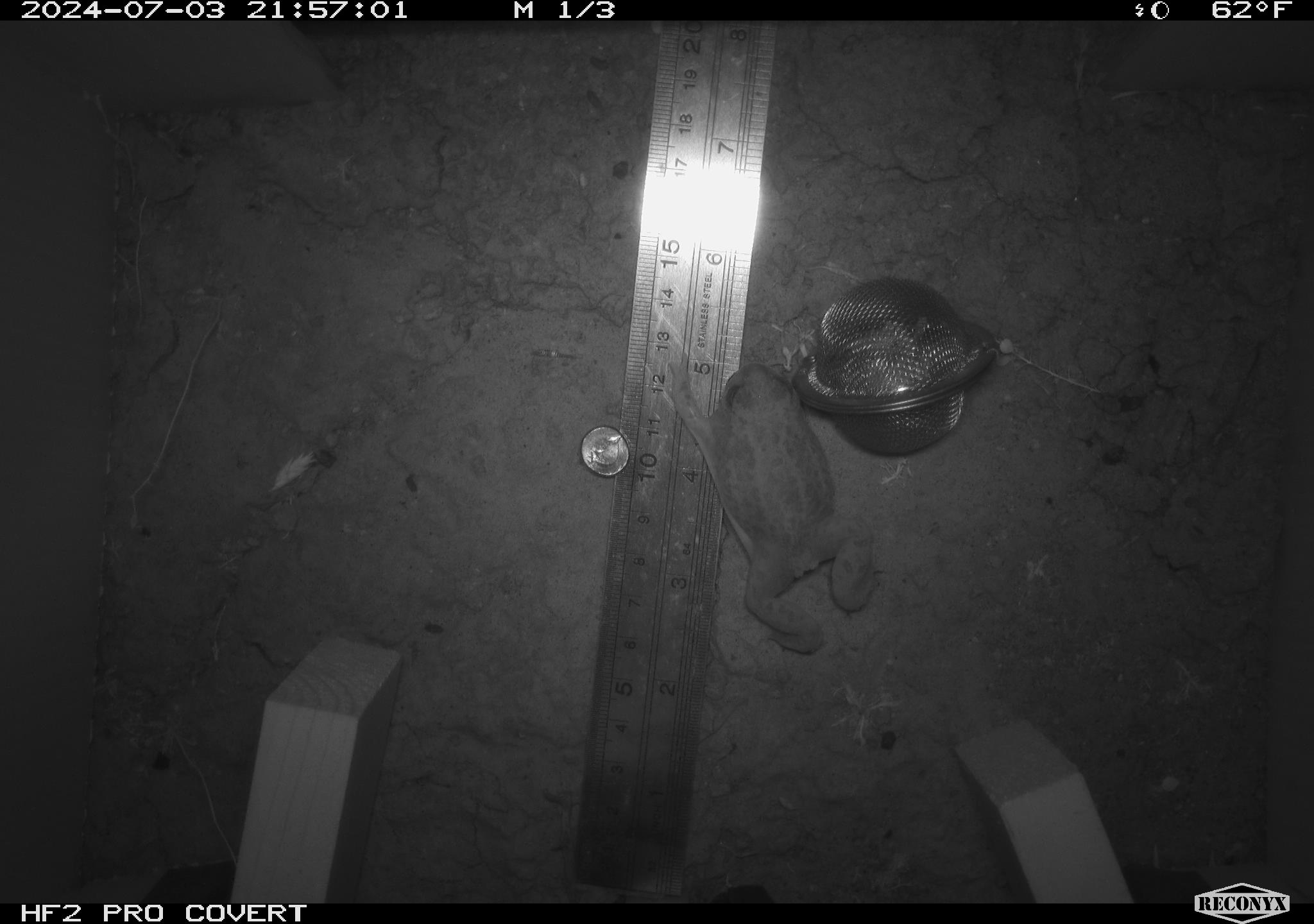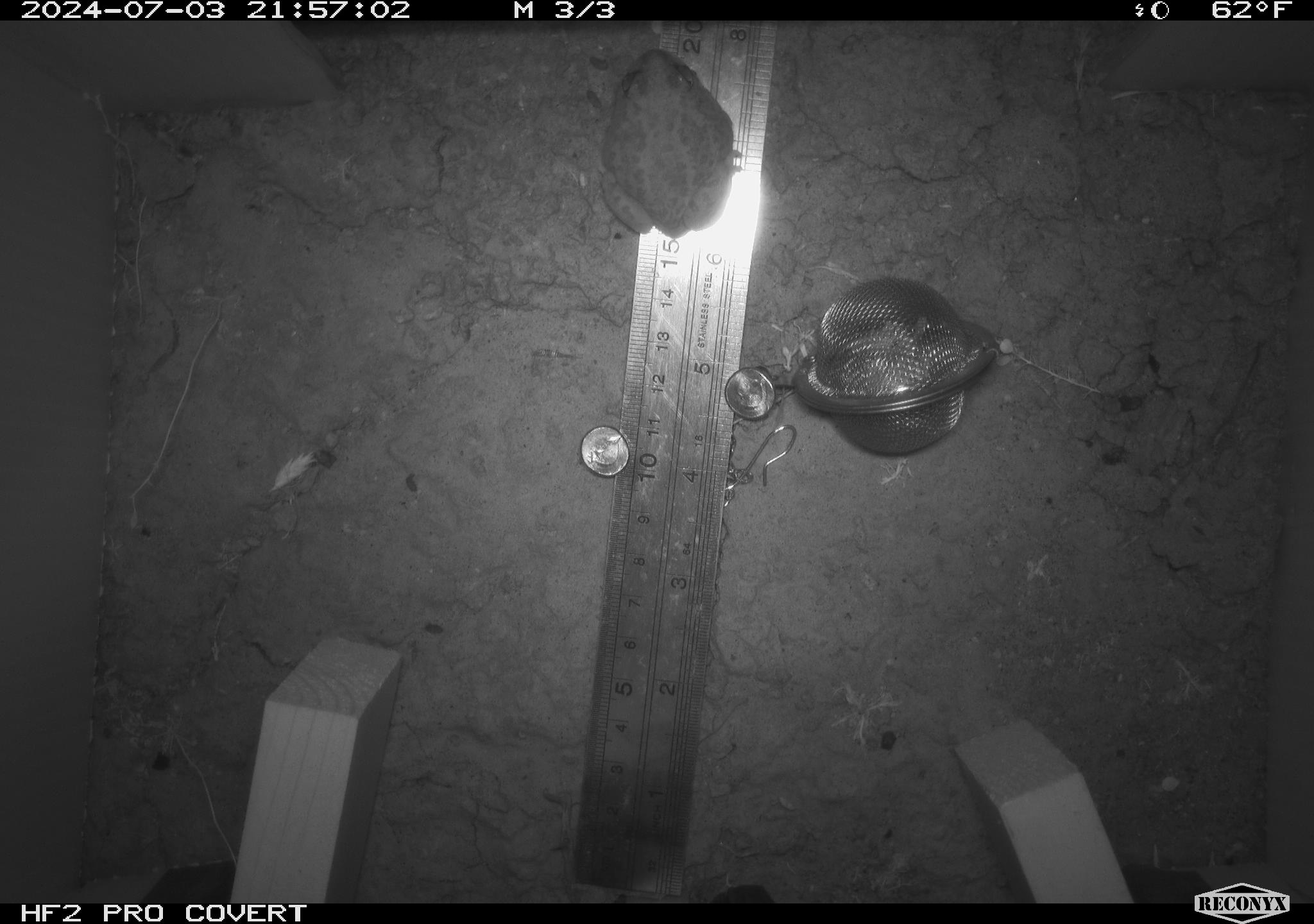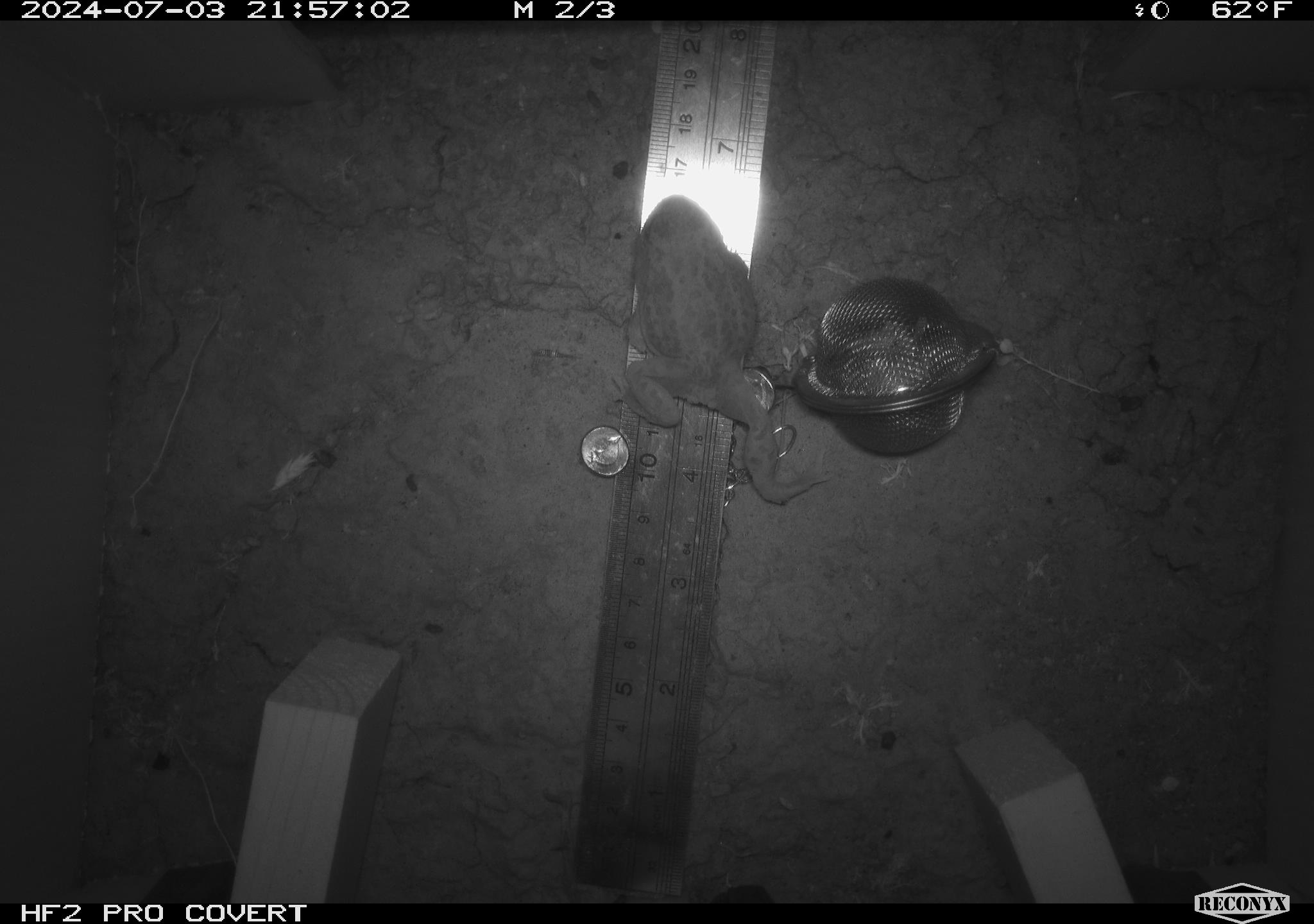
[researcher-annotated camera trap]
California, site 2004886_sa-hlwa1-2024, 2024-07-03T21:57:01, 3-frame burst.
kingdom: Animalia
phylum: Chordata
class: Amphibia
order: Anura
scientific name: Anura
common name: frogs